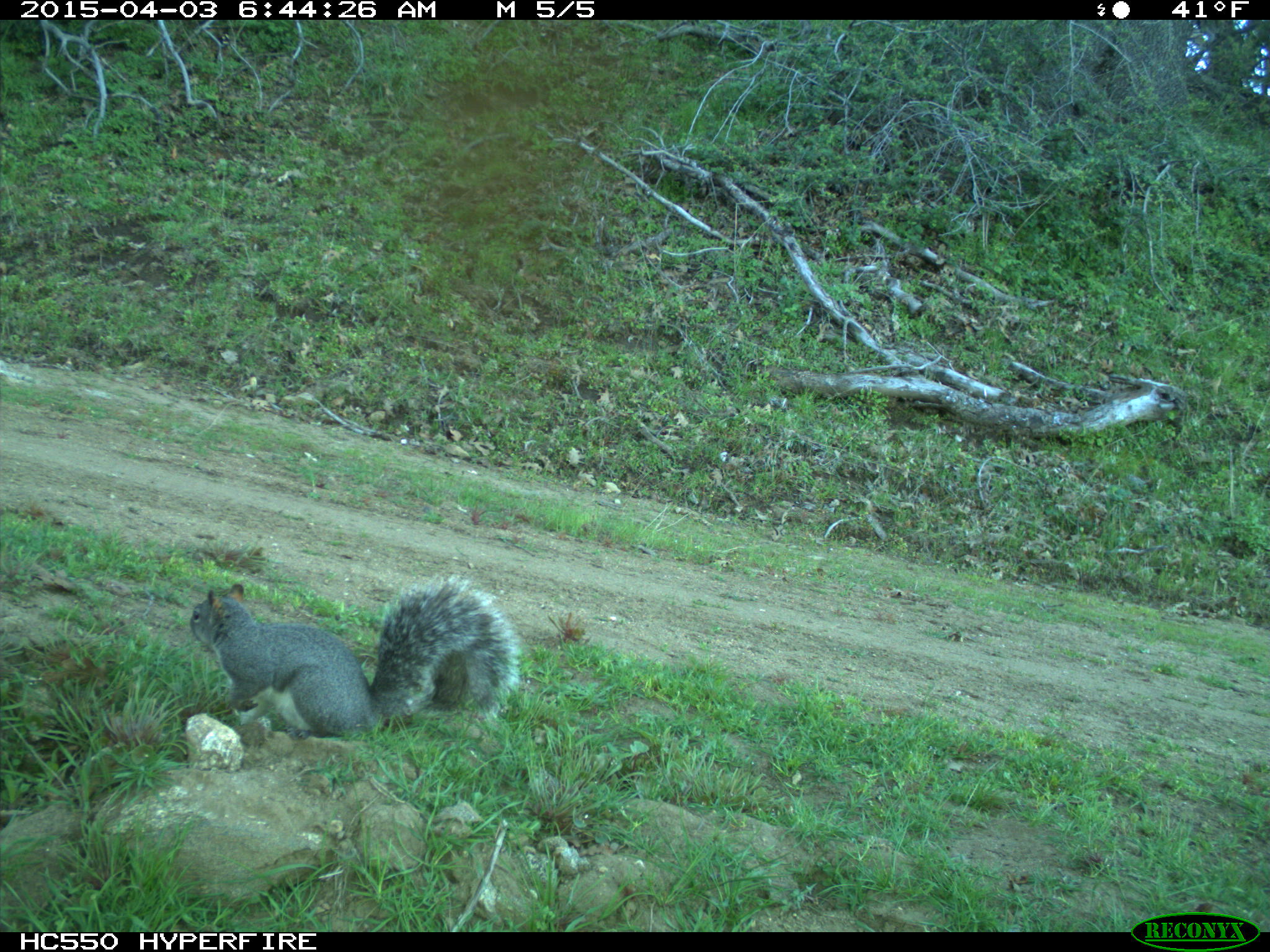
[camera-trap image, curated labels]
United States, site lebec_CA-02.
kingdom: Animalia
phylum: Chordata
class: Mammalia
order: Rodentia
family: Sciuridae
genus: Sciurus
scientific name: Sciurus carolinensis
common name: eastern gray squirrel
Sciurus carolinensis (eastern gray squirrel).